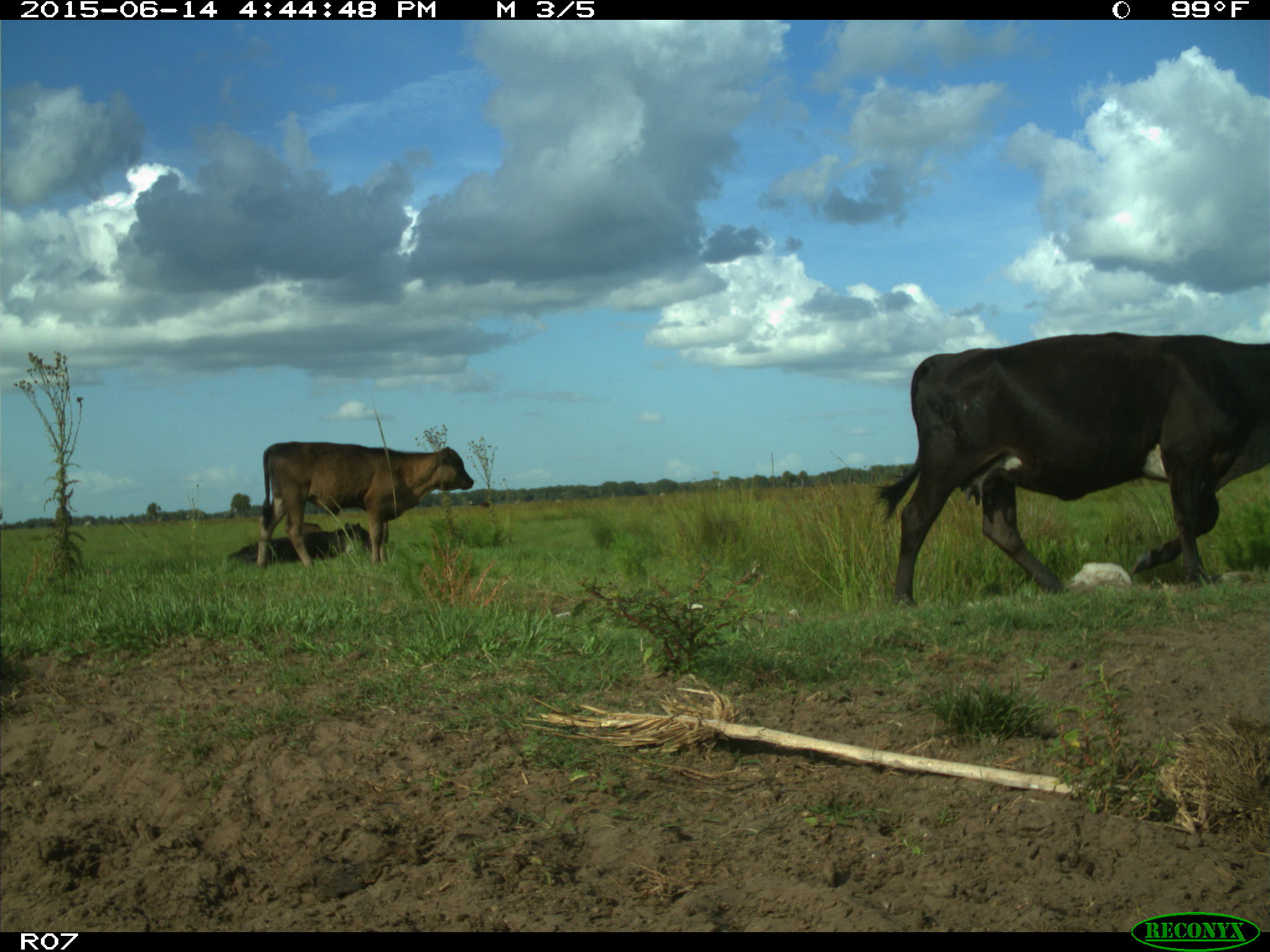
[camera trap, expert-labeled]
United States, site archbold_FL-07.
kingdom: Animalia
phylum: Chordata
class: Mammalia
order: Artiodactyla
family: Bovidae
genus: Bos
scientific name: Bos taurus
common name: domestic cow